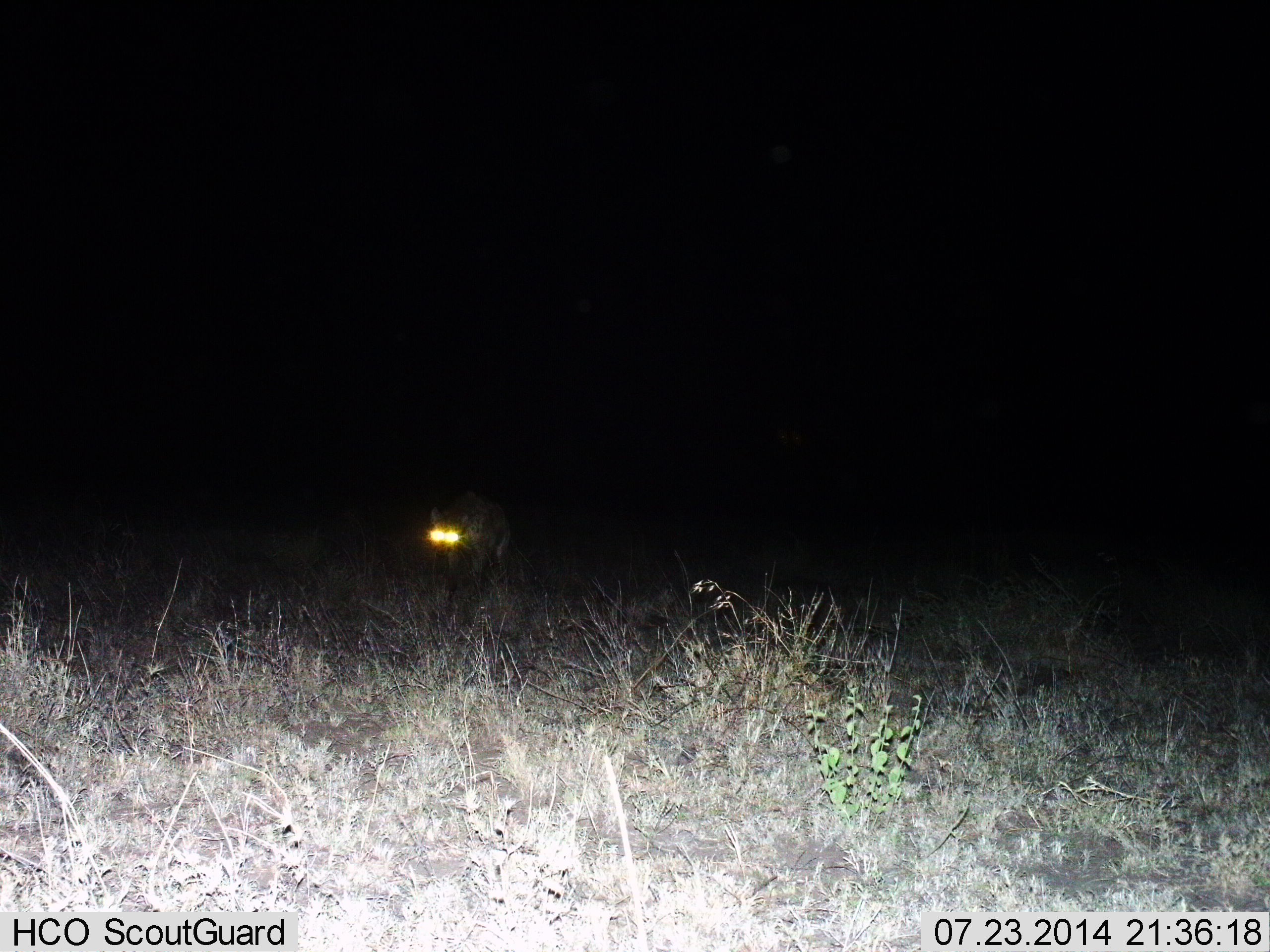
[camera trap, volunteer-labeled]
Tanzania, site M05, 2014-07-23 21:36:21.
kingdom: Animalia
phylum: Chordata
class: Mammalia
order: Carnivora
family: Hyaenidae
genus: Crocuta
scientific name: Crocuta crocuta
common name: spotted hyena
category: hyenaspotted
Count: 1.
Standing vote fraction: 20%.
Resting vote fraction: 0%.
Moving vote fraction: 80%.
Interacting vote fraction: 0%.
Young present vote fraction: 0%.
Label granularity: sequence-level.